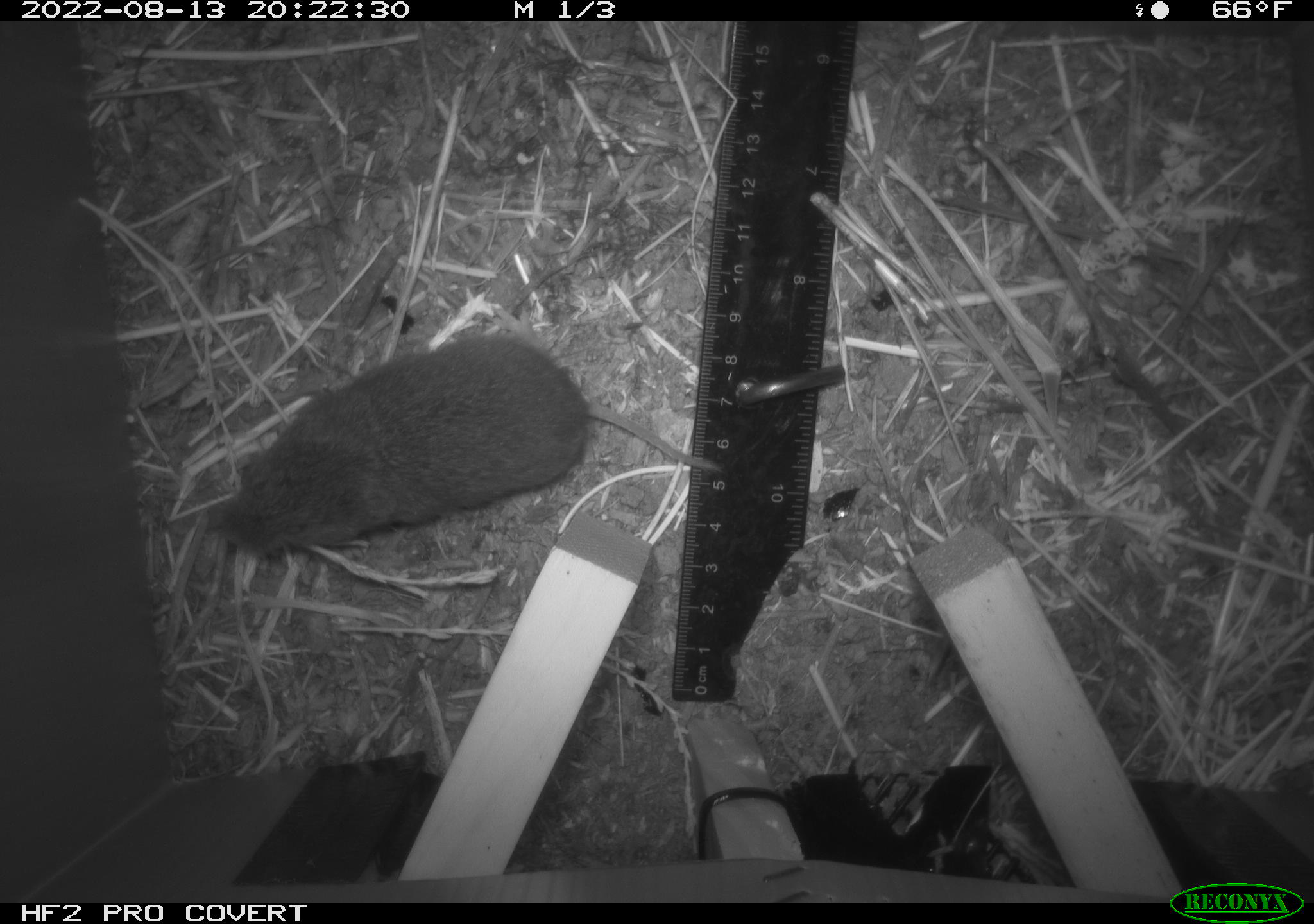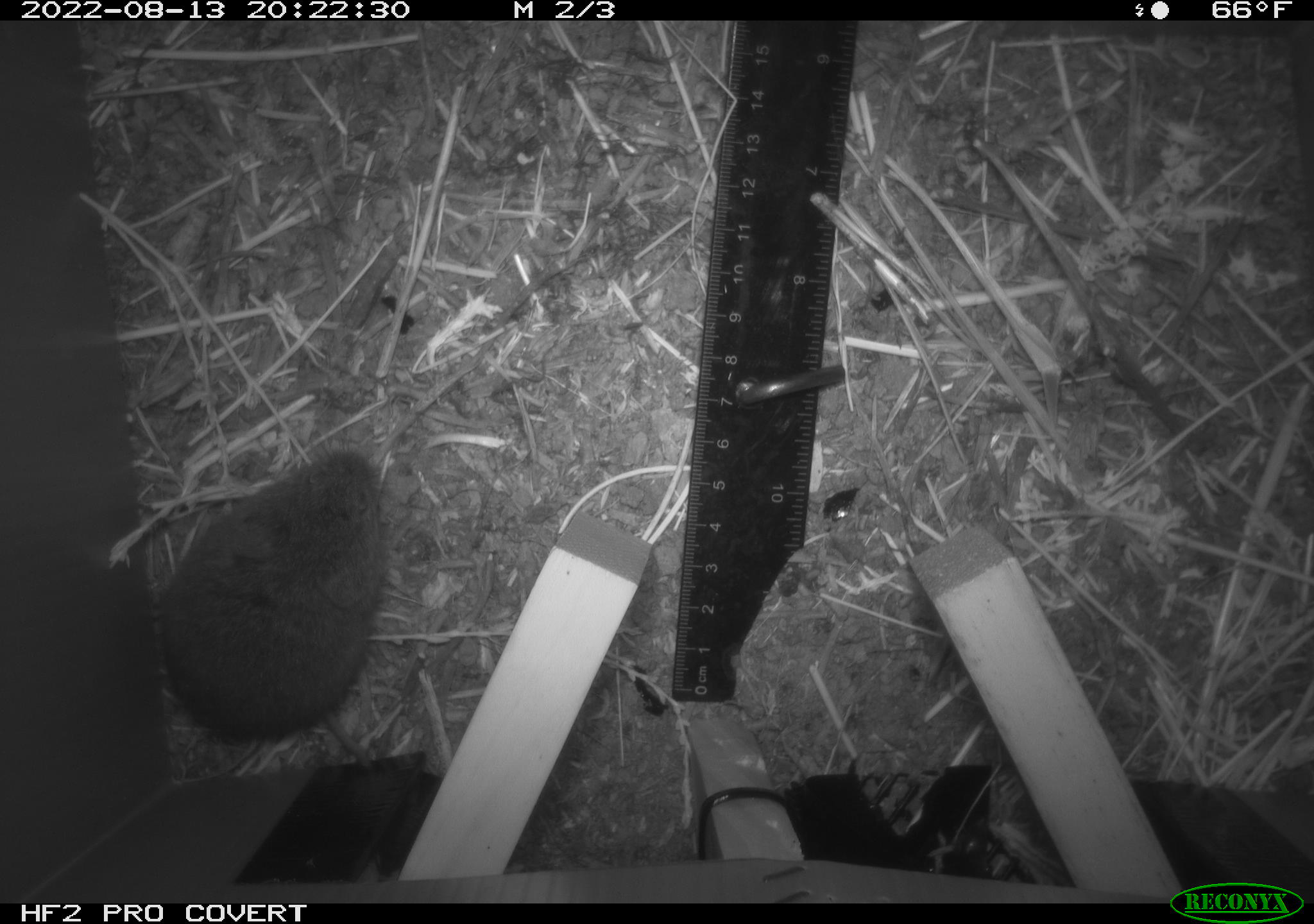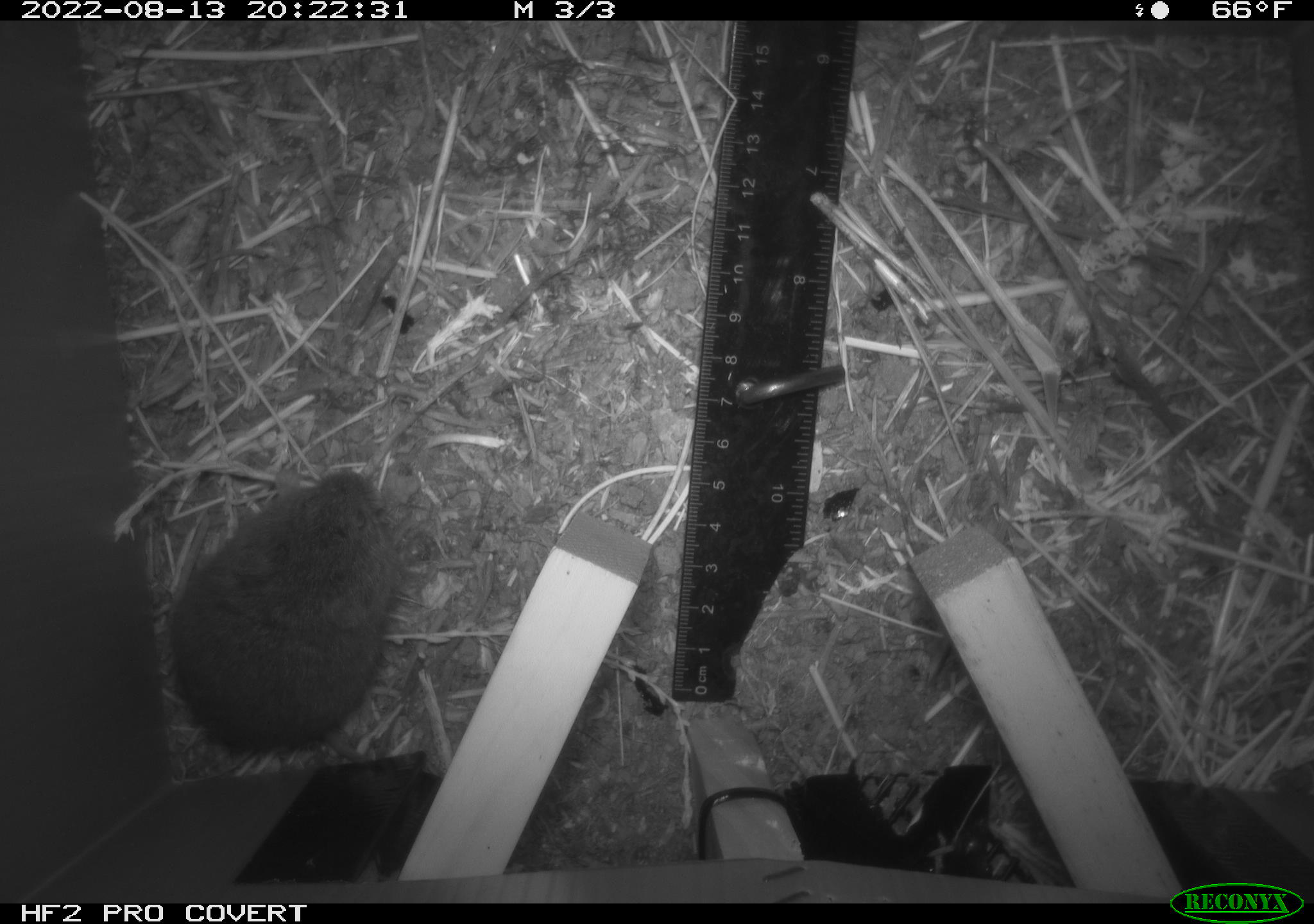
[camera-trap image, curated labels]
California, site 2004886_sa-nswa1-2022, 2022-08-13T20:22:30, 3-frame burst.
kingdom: Animalia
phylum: Chordata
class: Mammalia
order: Rodentia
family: Cricetidae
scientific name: Cricetidae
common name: hamsters, voles, lemmings, and allies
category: cricetidae family